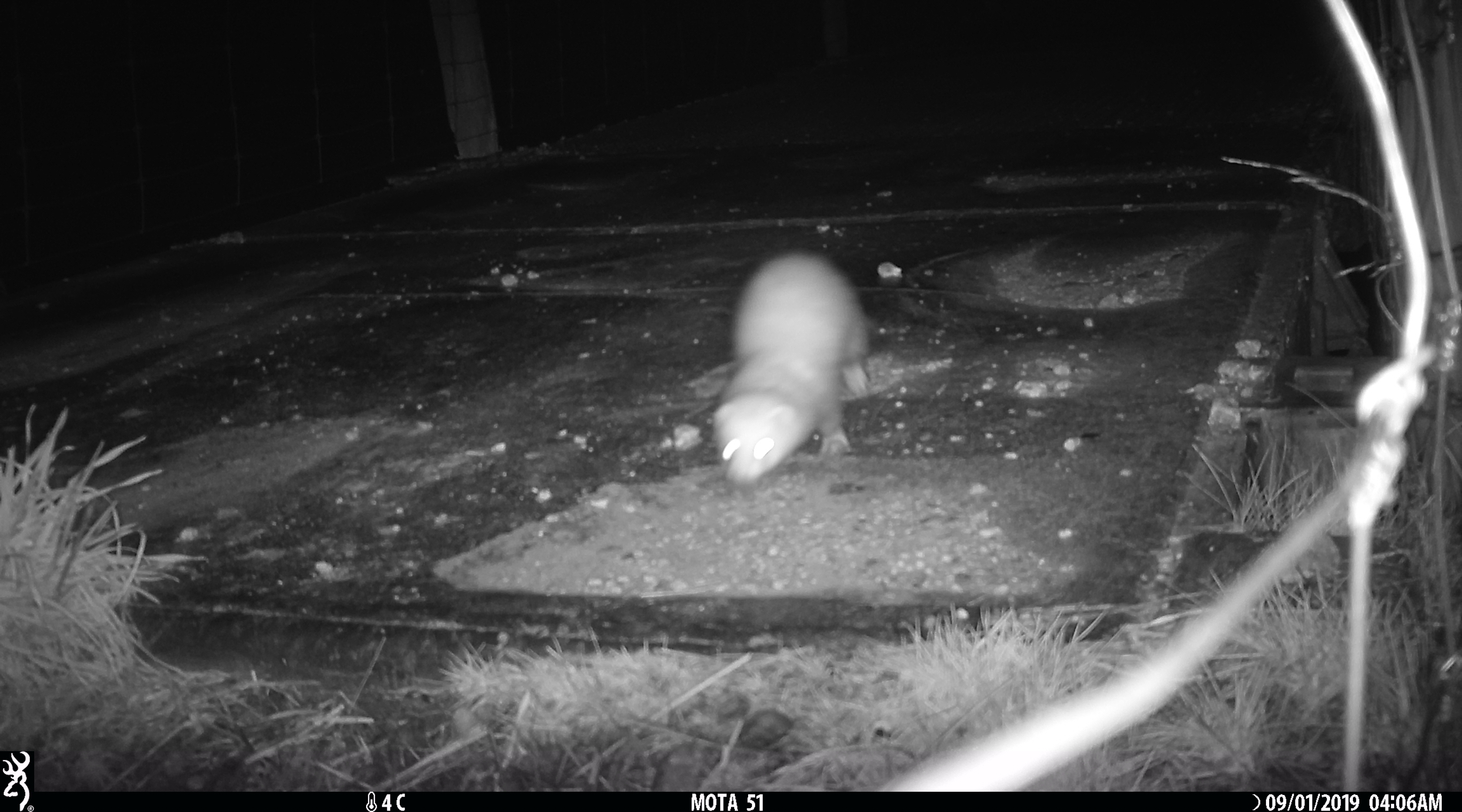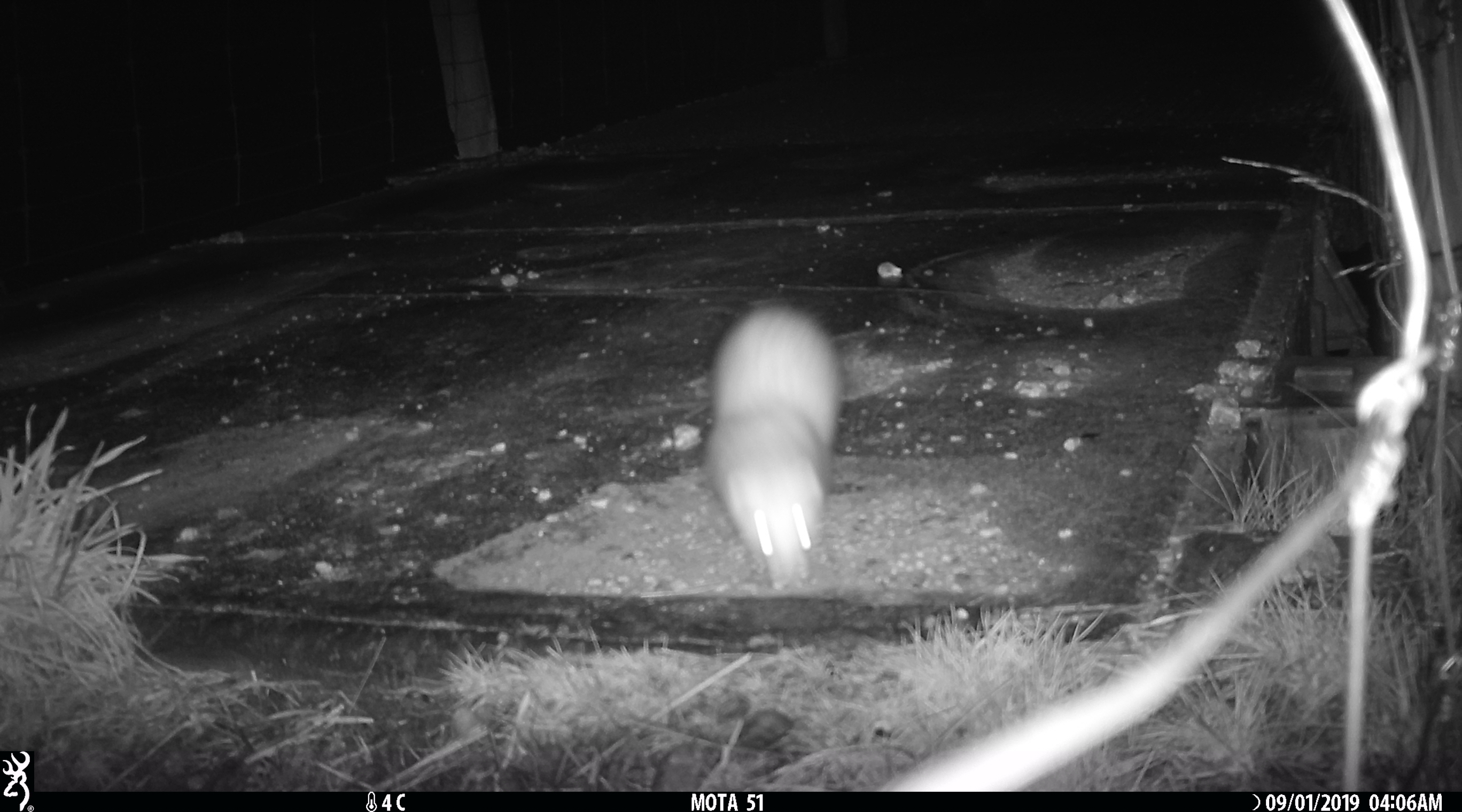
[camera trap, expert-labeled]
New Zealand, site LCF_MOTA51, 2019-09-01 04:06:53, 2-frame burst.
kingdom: Animalia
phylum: Chordata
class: Mammalia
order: Carnivora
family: Mustelidae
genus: Mustela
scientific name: Mustela furo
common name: ferret